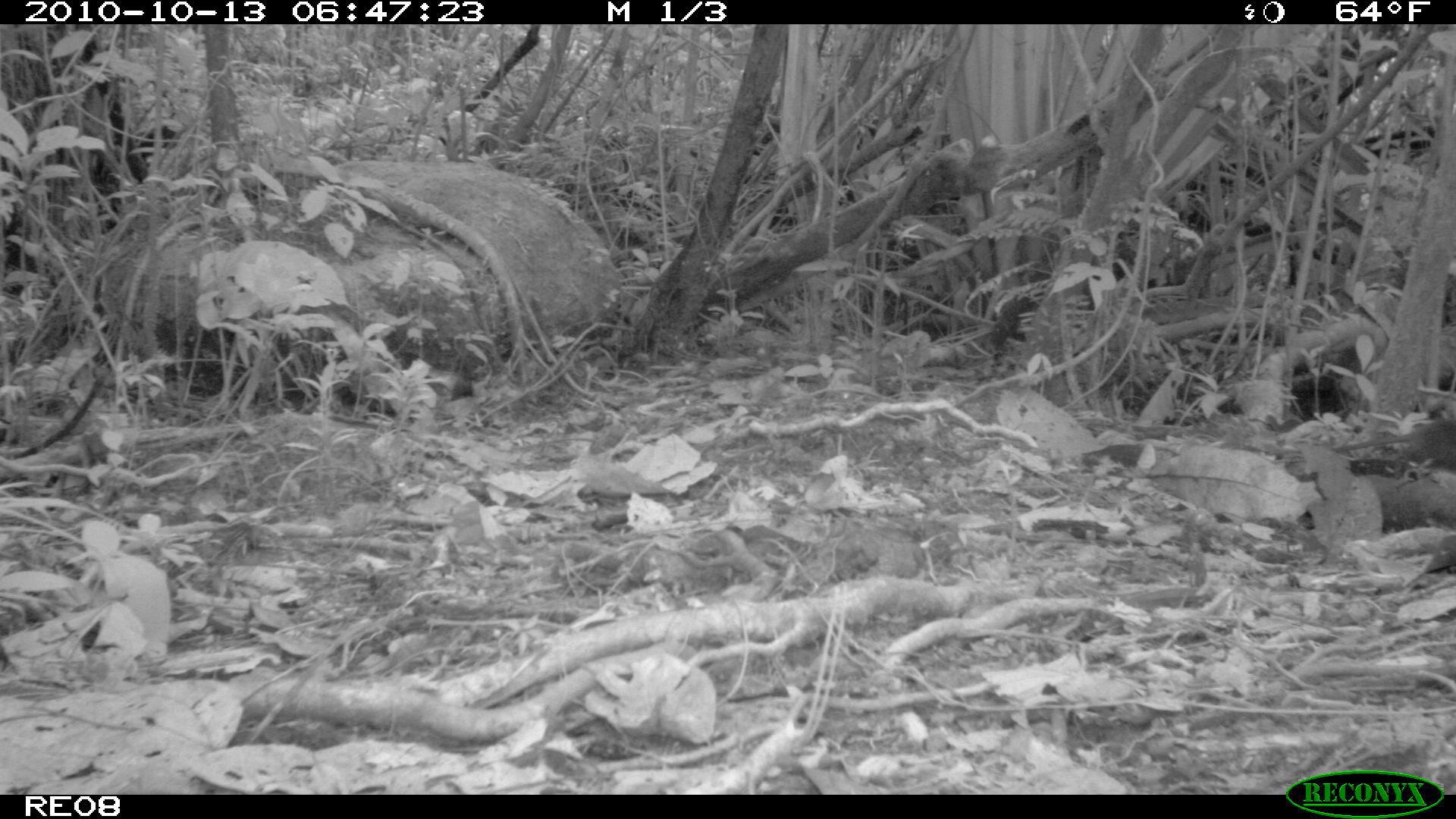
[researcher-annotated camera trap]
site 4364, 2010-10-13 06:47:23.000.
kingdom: Animalia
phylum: Chordata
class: Mammalia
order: Rodentia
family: Muridae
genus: Rattus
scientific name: Rattus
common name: rodent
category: unknown rat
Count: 1.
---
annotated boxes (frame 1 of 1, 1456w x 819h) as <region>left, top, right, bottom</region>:
unknown rat: <region>1331, 420, 1456, 477</region>